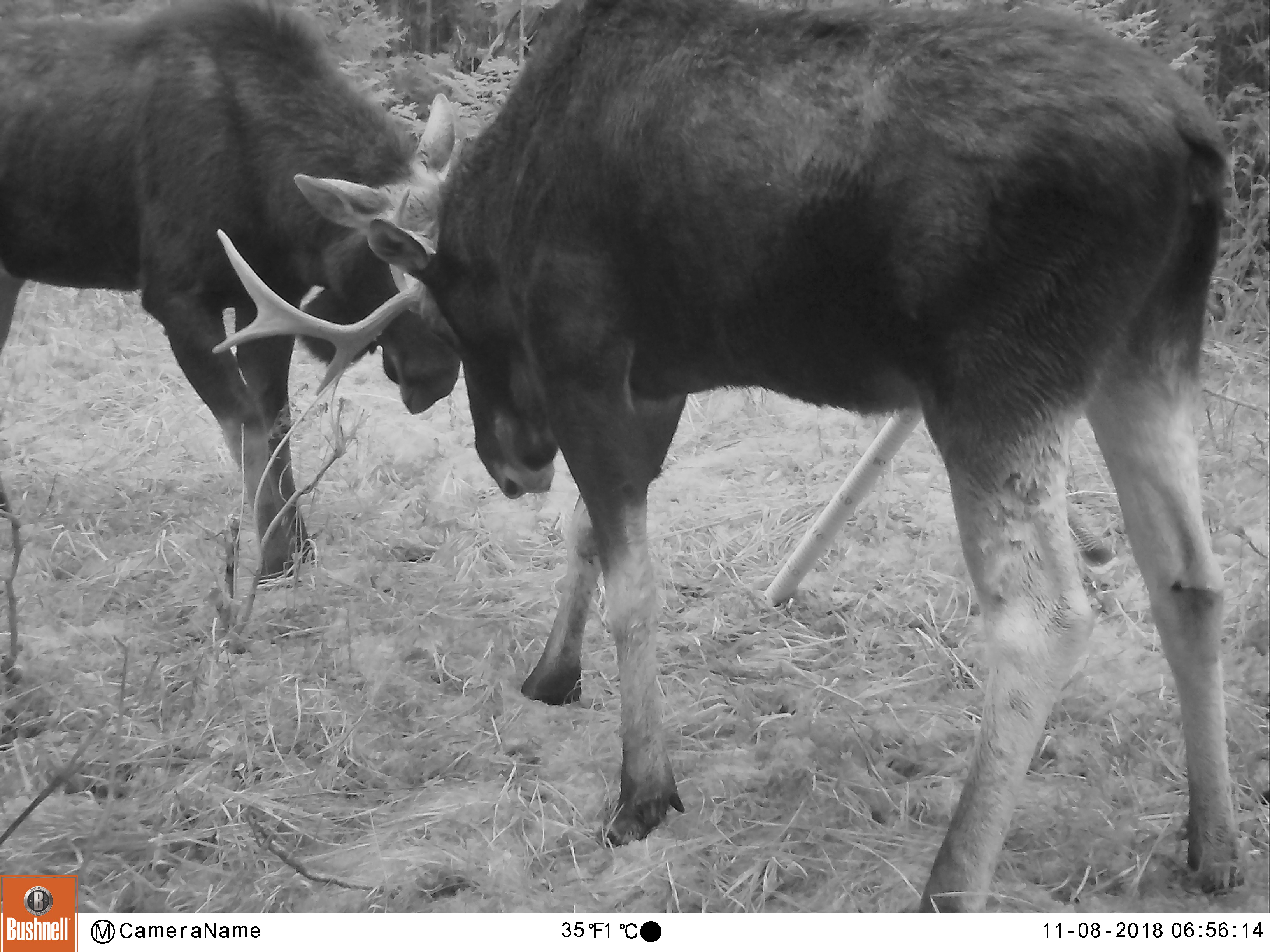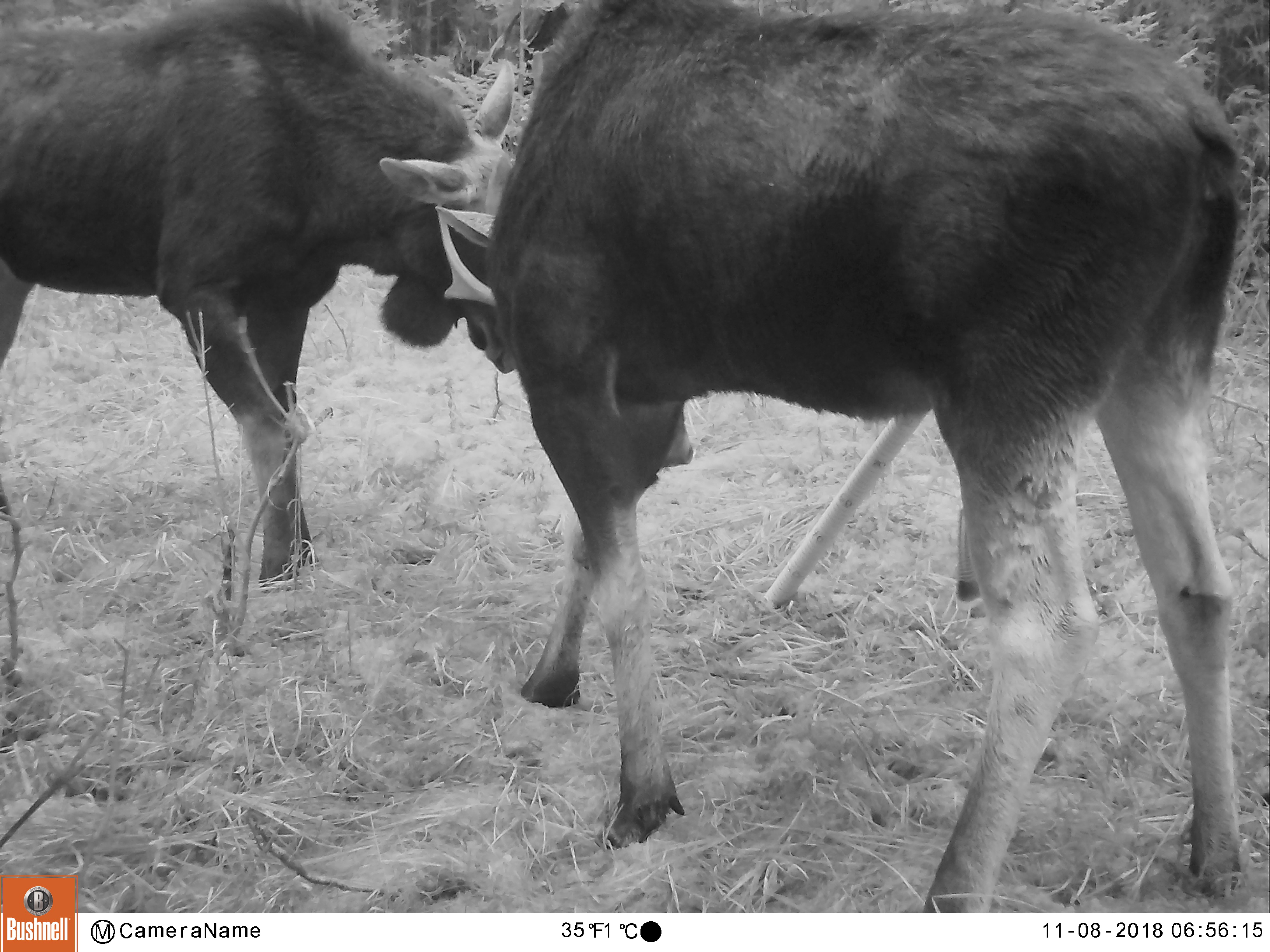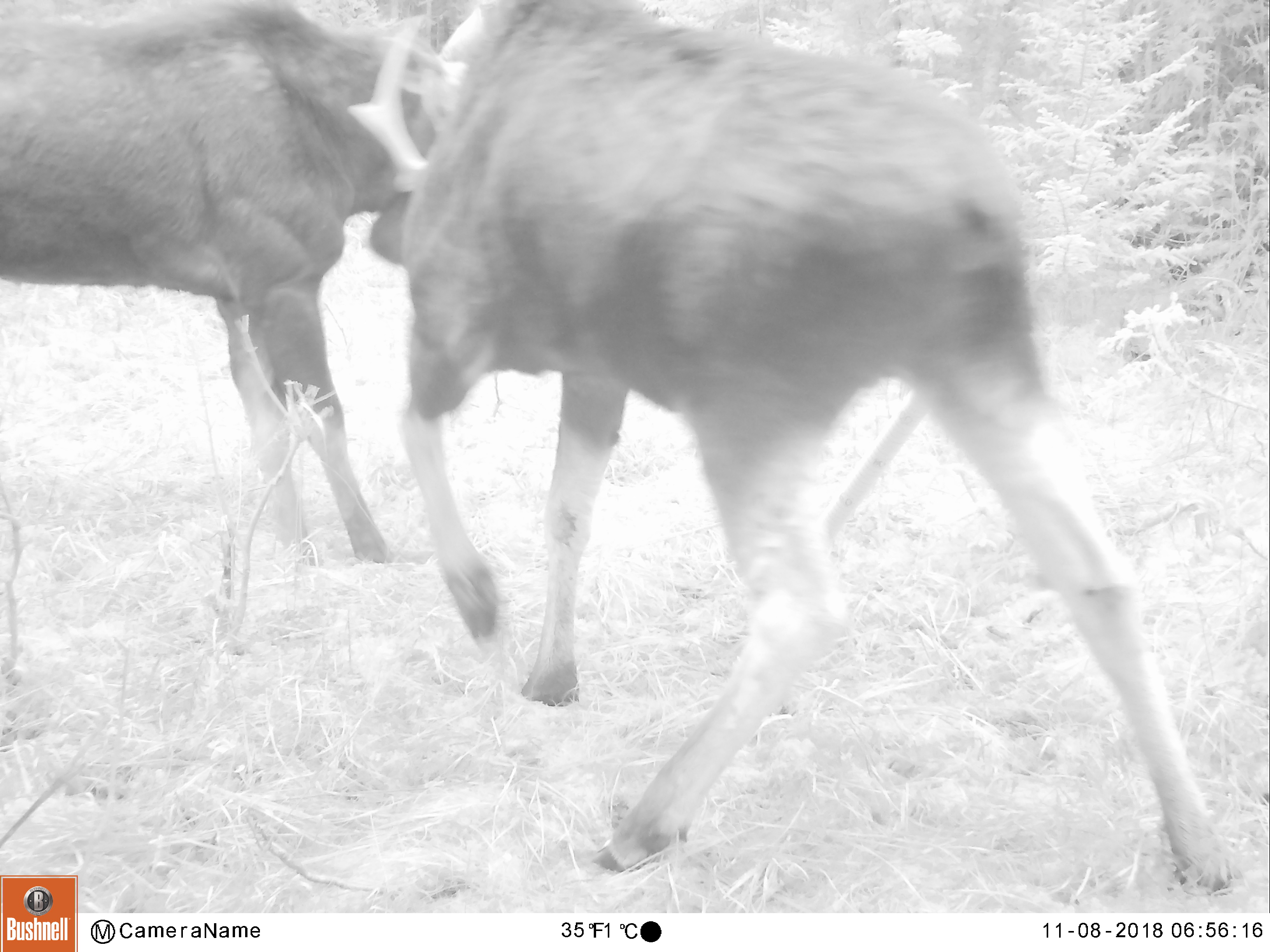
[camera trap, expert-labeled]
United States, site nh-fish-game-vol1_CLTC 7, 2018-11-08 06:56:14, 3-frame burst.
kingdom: Animalia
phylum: Chordata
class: Mammalia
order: Artiodactyla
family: Cervidae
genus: Alces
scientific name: Alces alces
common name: moose